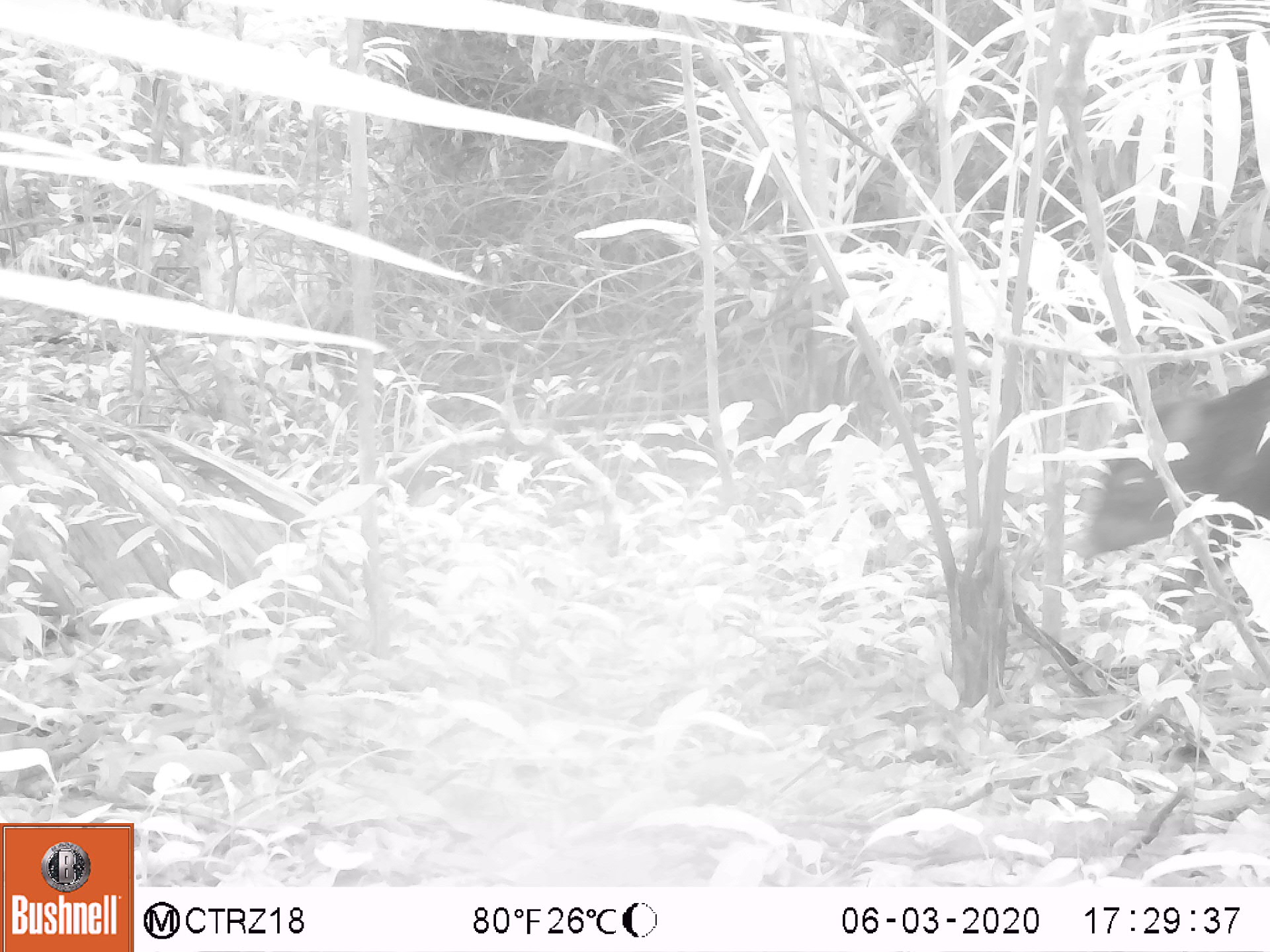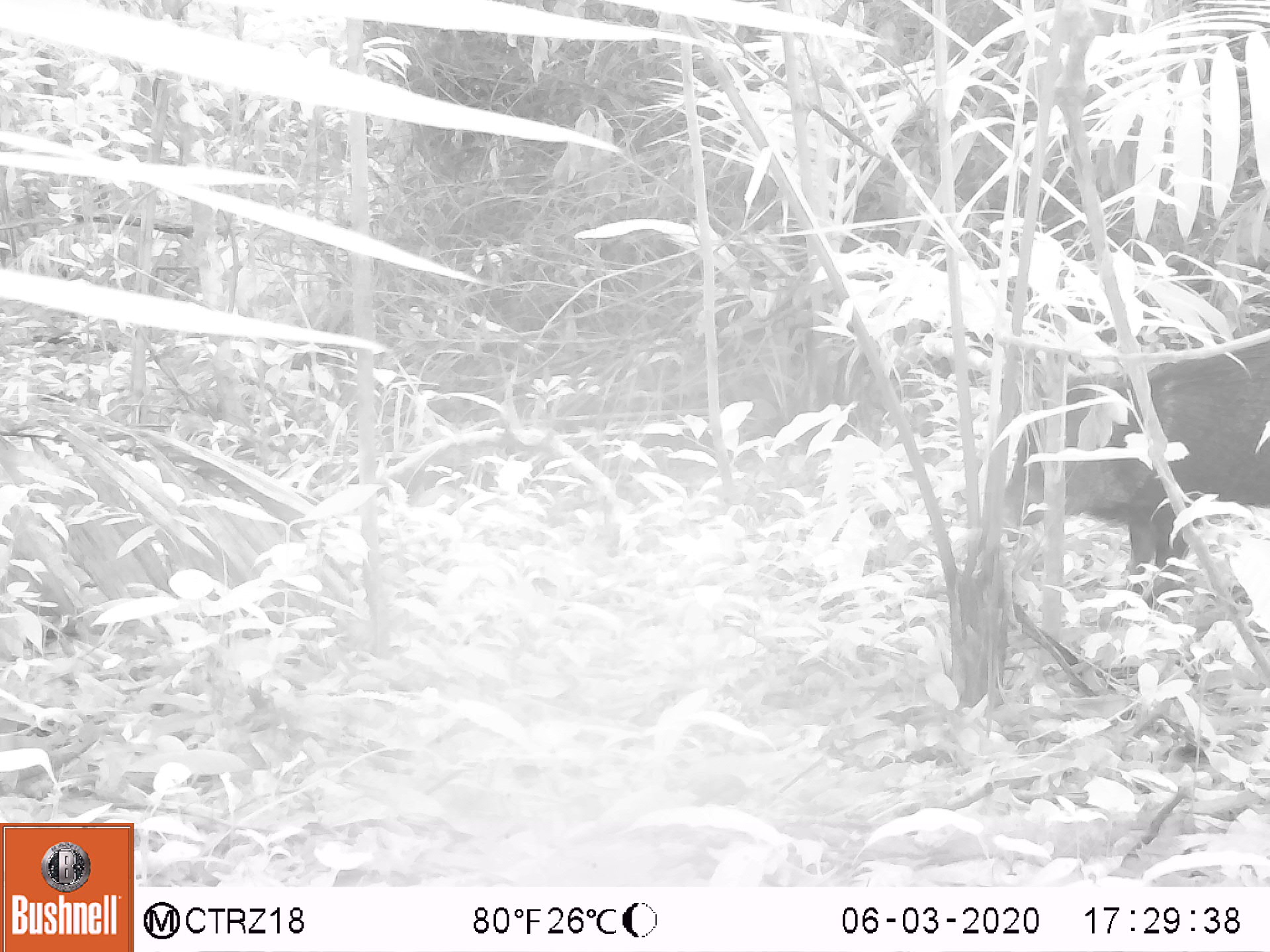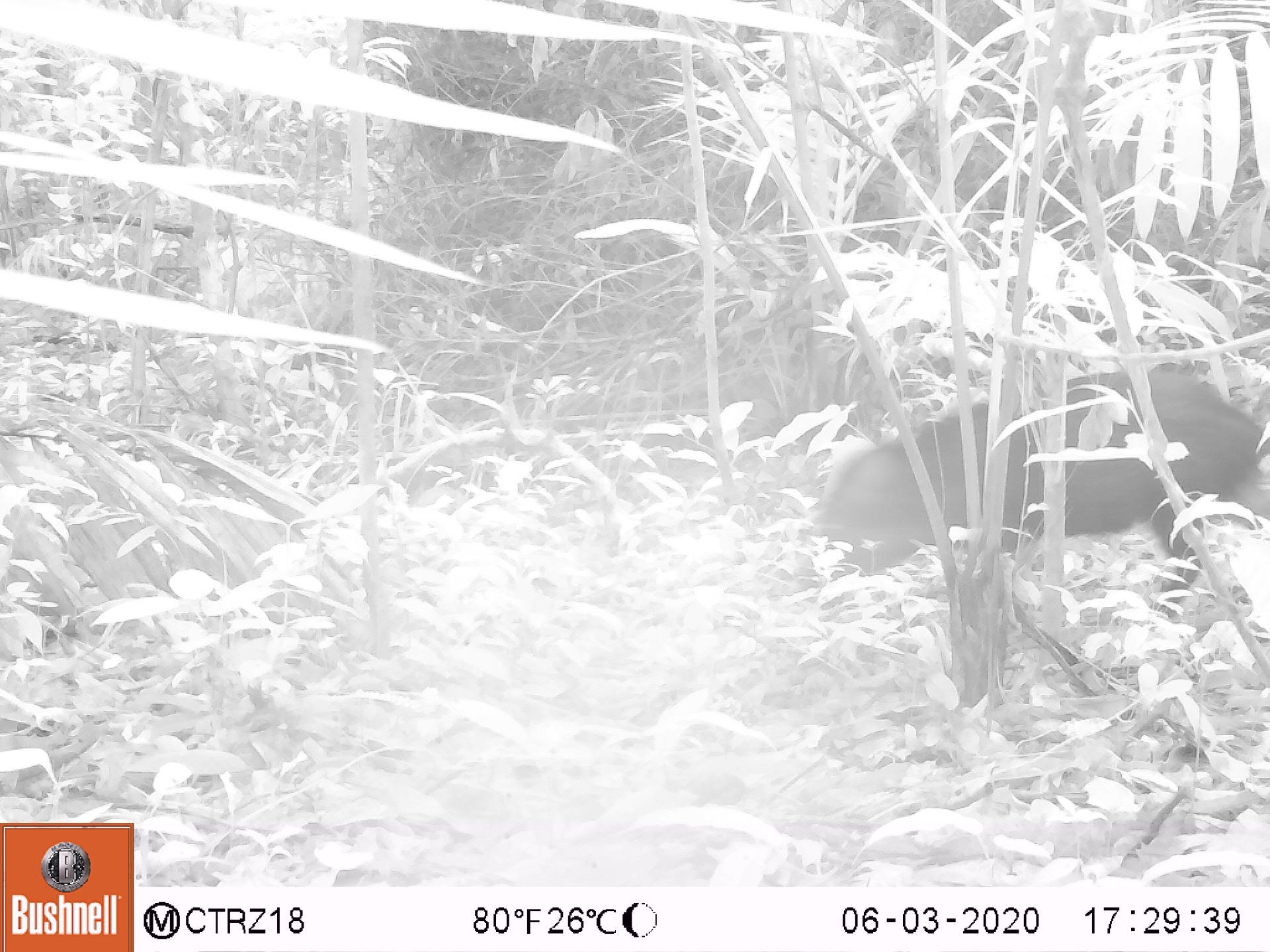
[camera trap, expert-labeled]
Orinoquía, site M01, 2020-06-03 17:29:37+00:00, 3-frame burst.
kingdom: Animalia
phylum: Chordata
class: Mammalia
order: Artiodactyla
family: Tayassuidae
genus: Pecari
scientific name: Pecari tajacu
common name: collared peccary